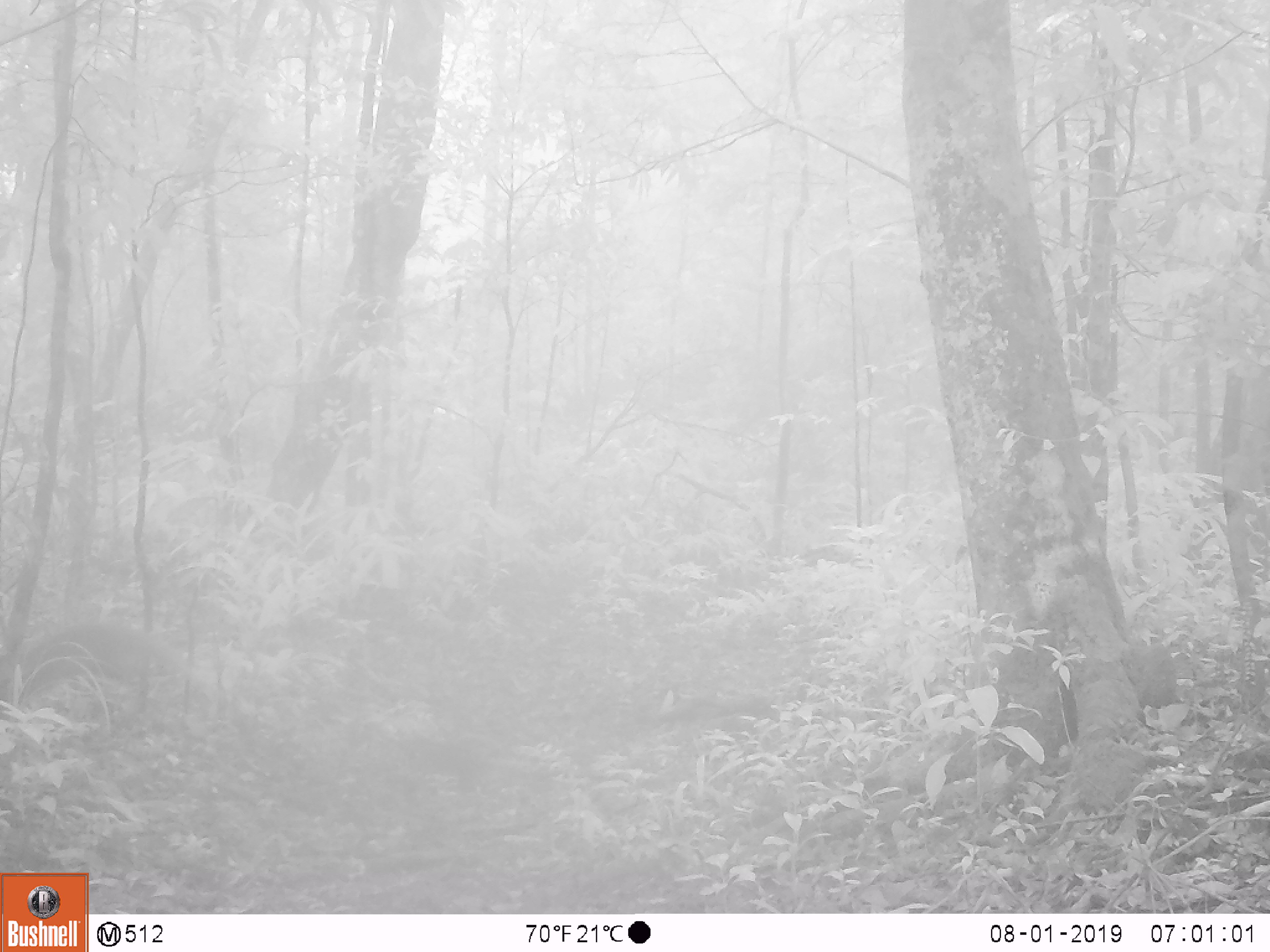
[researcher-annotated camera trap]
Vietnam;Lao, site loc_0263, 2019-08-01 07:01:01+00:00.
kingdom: Animalia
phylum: Chordata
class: Mammalia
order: Artiodactyla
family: Cervidae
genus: Muntiacus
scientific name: Muntiacus vuquangensis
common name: large-antlered muntjac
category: large antlered muntjac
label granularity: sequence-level